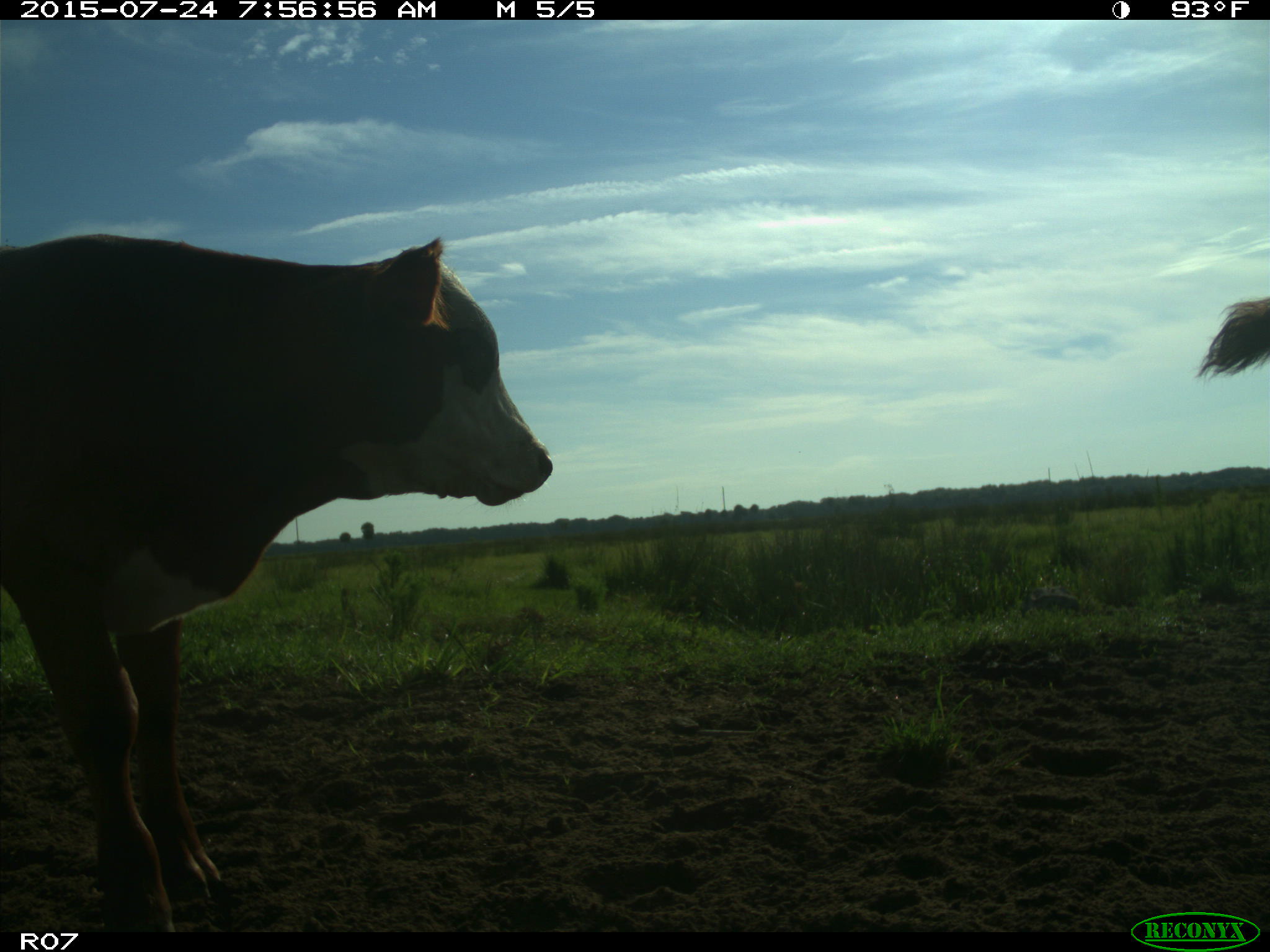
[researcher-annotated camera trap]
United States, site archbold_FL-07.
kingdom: Animalia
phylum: Chordata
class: Mammalia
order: Artiodactyla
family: Bovidae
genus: Bos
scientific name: Bos taurus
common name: domestic cow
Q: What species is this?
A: Bos taurus (domestic cow).